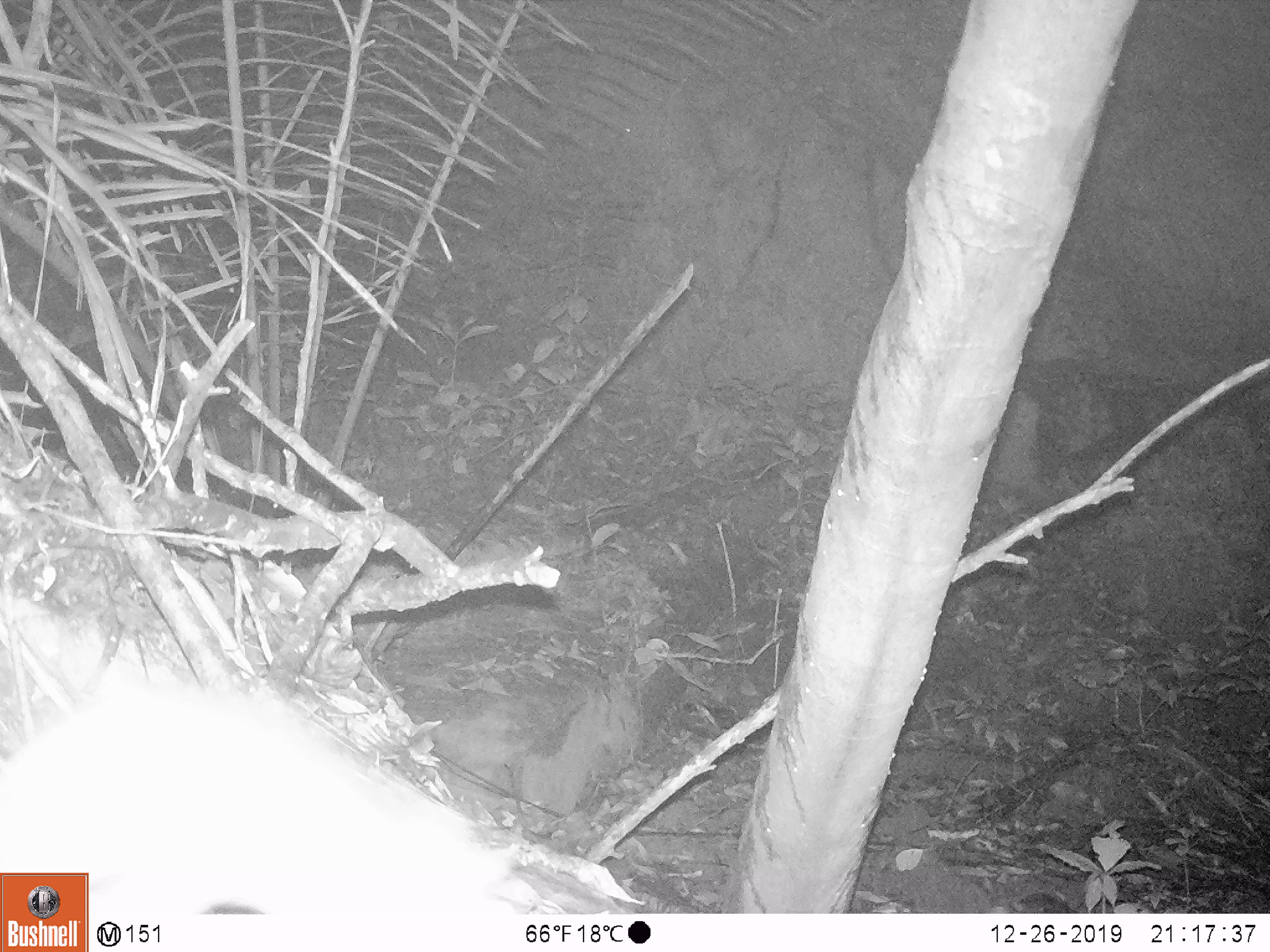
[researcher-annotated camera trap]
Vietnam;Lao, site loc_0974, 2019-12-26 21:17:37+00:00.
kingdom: Animalia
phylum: Chordata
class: Mammalia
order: Rodentia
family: Muridae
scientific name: Muridae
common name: old-world mice and rats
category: unidentified murid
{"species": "unidentified murid (old-world mice and rats) (Muridae)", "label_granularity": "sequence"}